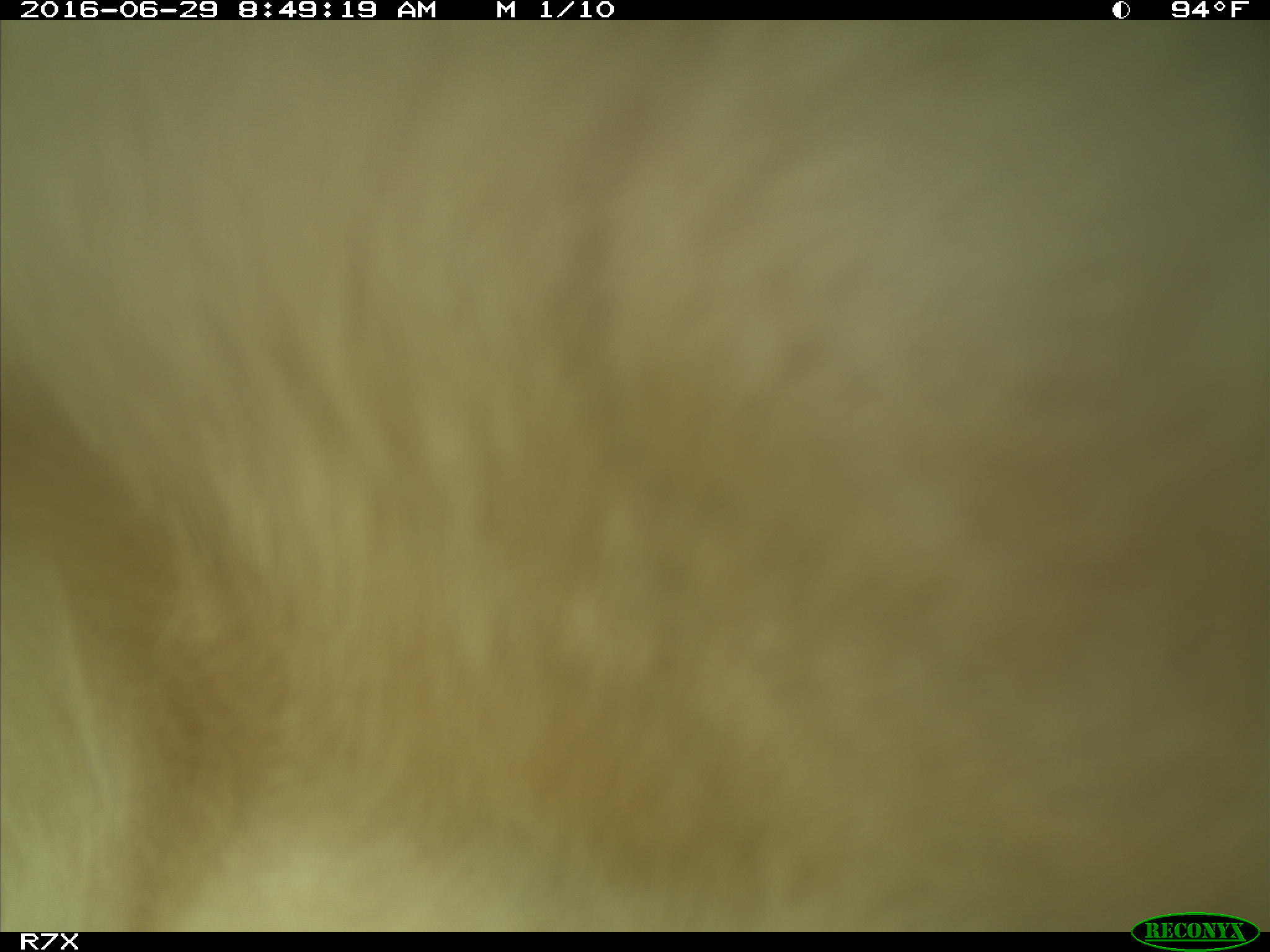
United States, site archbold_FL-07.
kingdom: Animalia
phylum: Chordata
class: Mammalia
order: Artiodactyla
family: Bovidae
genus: Bos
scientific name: Bos taurus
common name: domestic cow